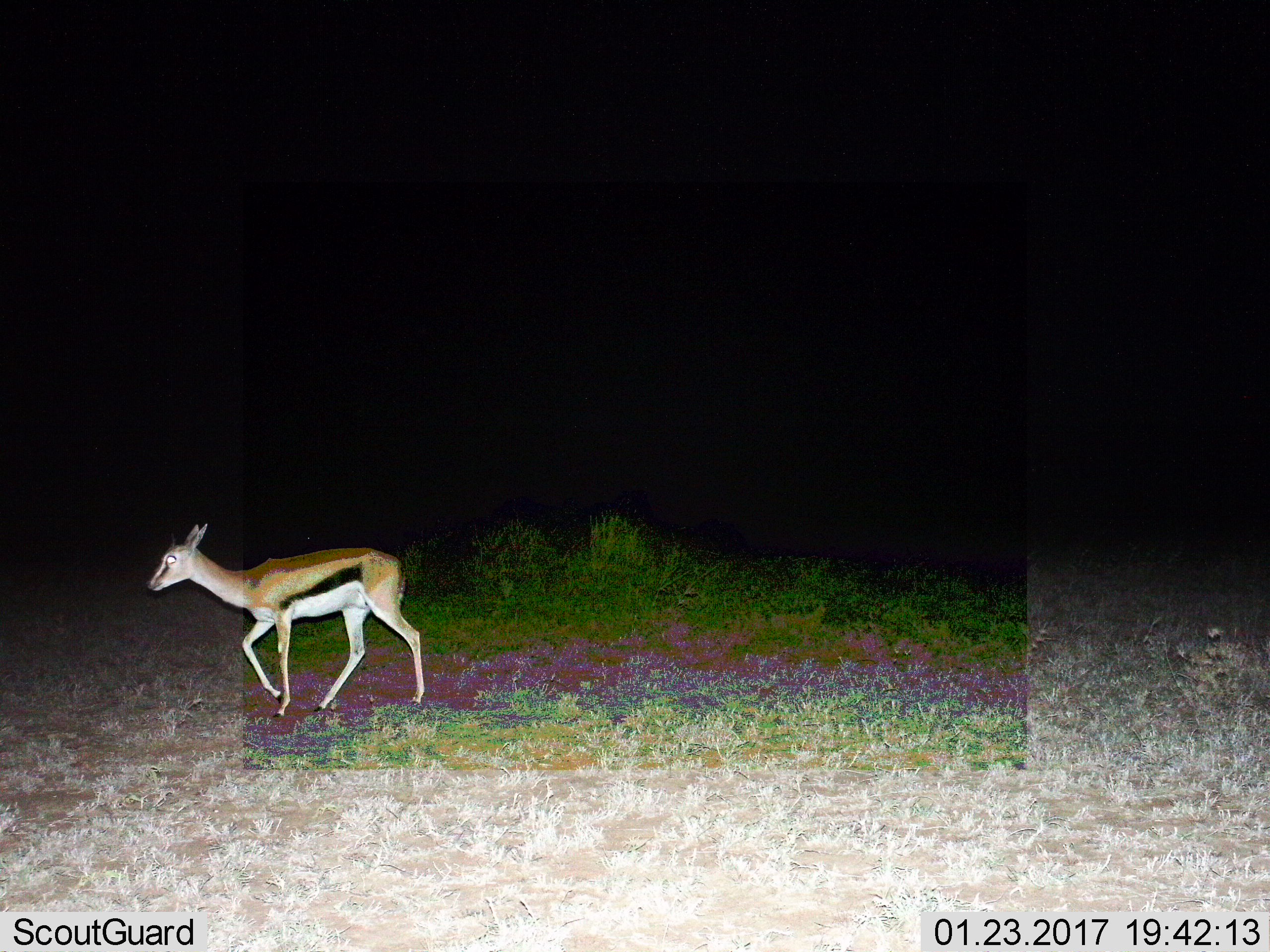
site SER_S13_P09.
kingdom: Animalia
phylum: Chordata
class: Mammalia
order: Artiodactyla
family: Bovidae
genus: Eudorcas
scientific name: Eudorcas thomsonii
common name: thomson's gazelle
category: gazellethomsons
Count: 1.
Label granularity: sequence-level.